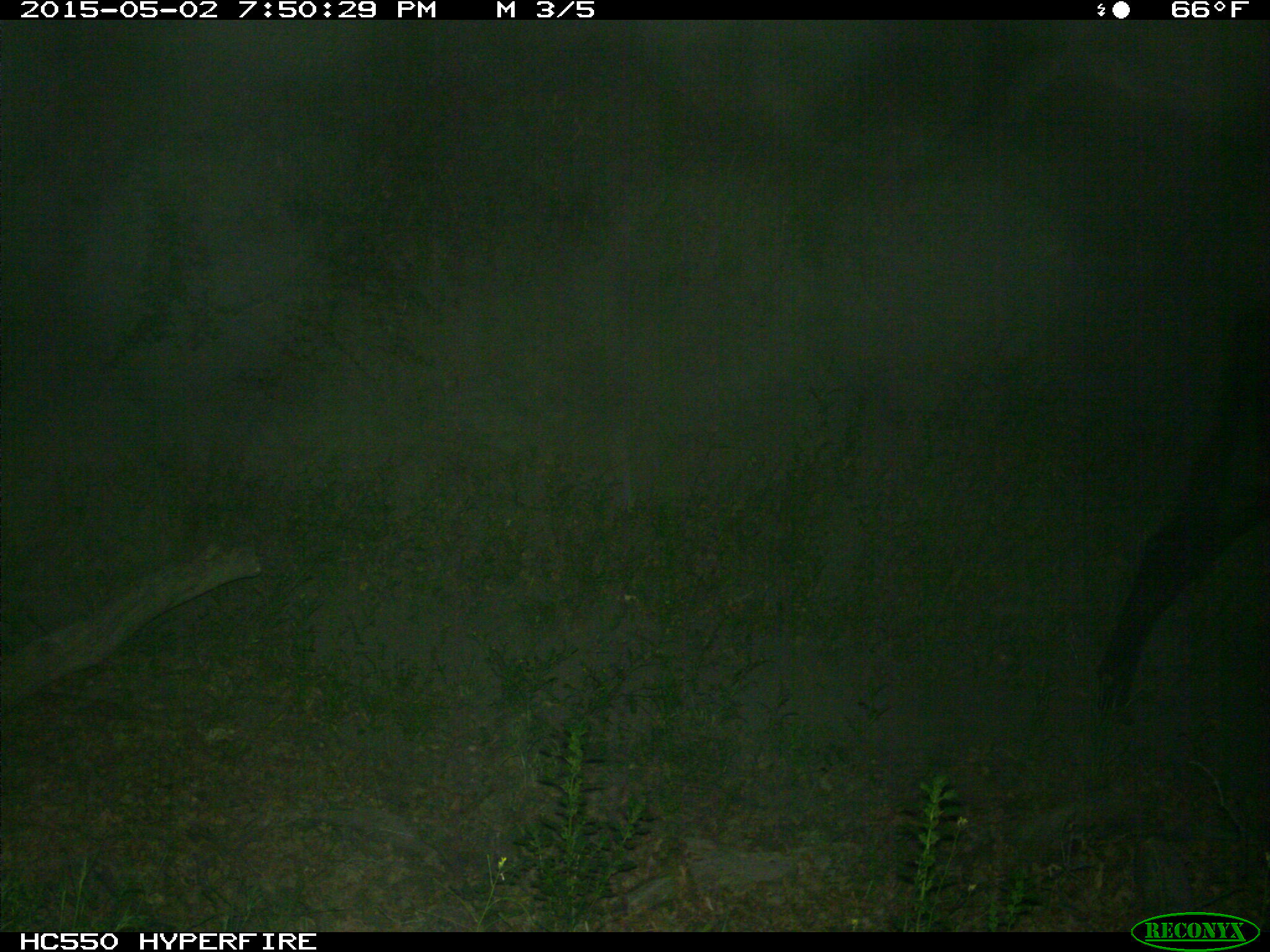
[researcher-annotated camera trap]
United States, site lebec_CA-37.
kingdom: Animalia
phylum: Chordata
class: Mammalia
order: Artiodactyla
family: Bovidae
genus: Bos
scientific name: Bos taurus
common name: domestic cow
Bos taurus (domestic cow).